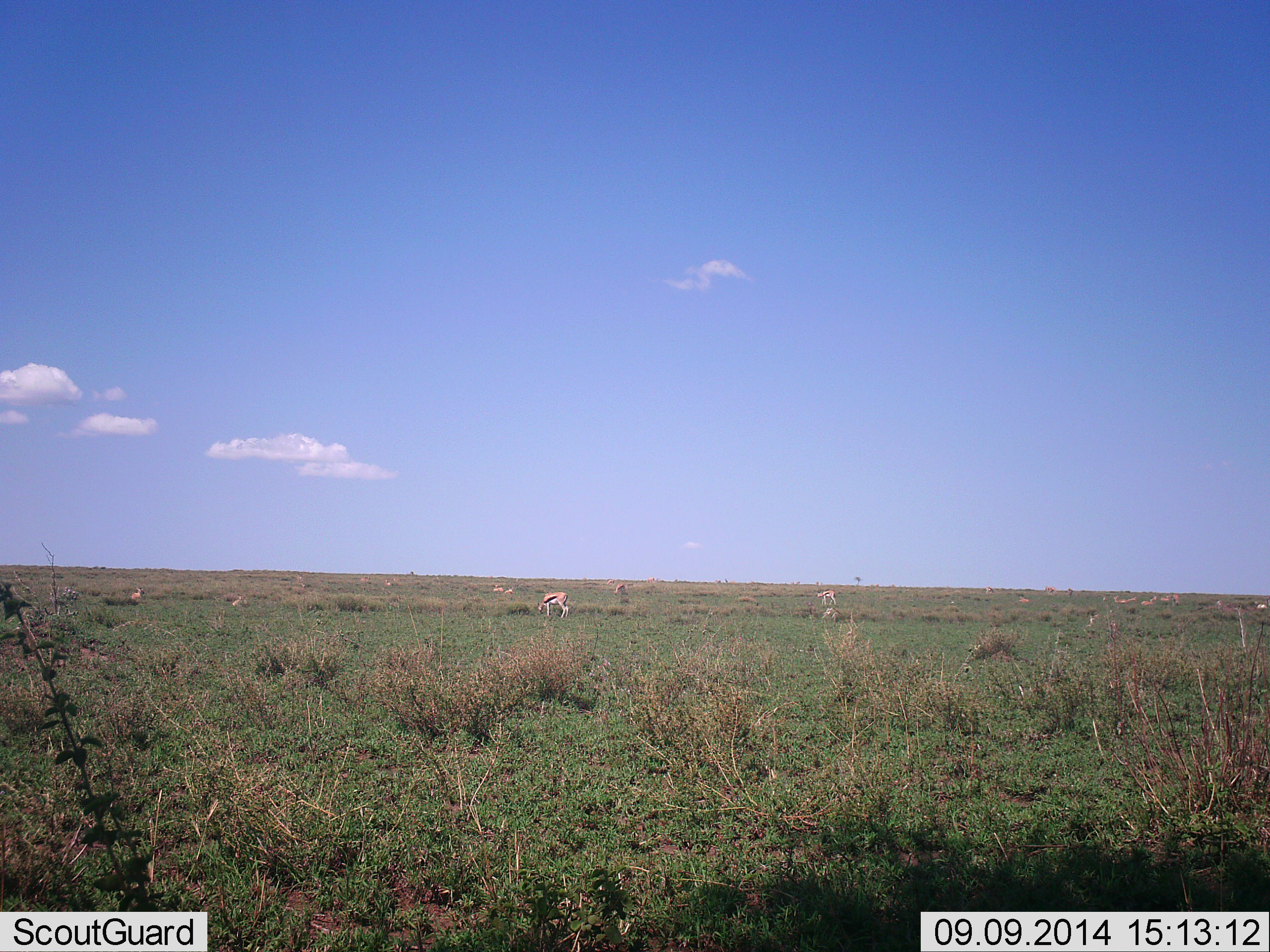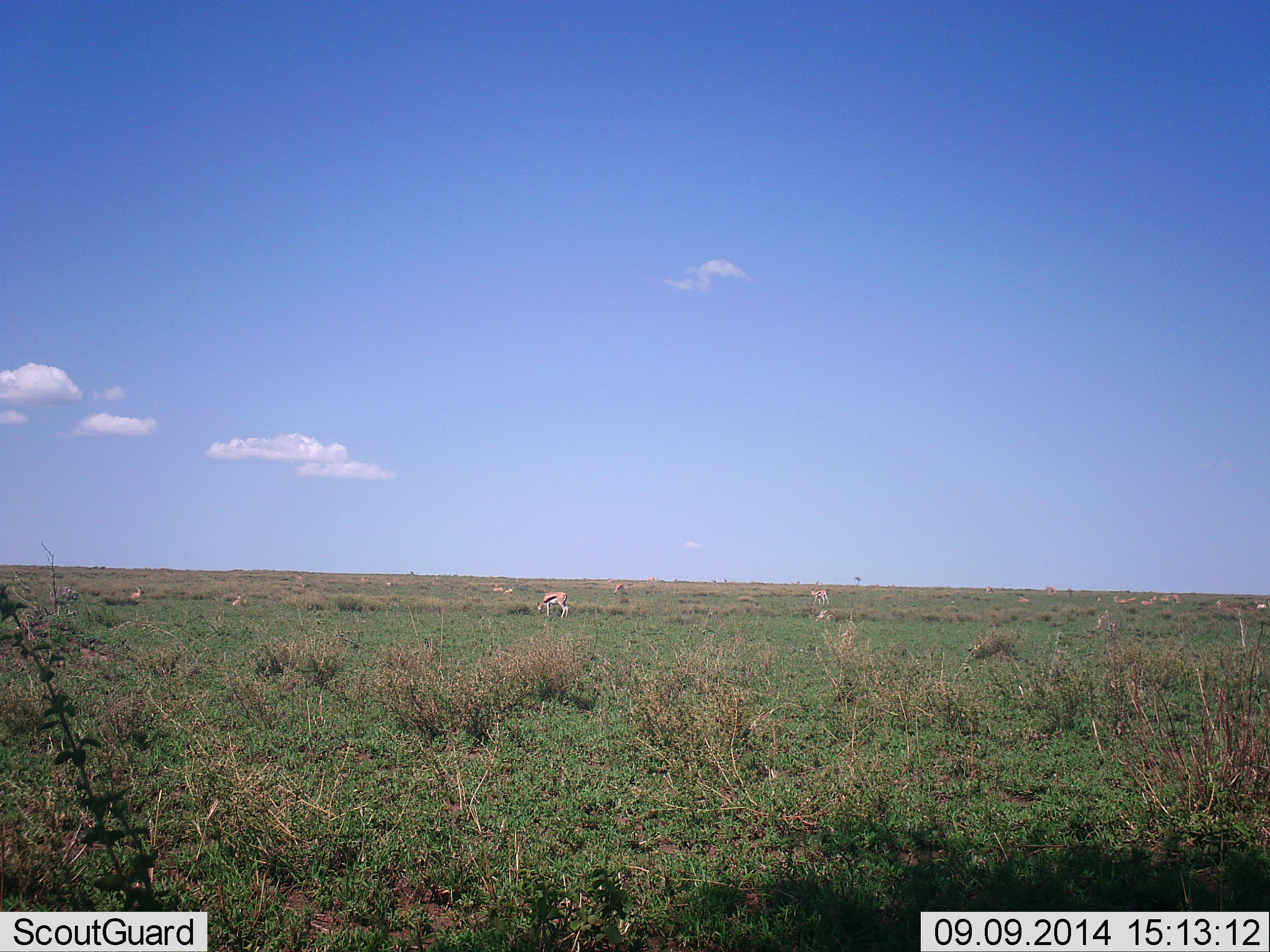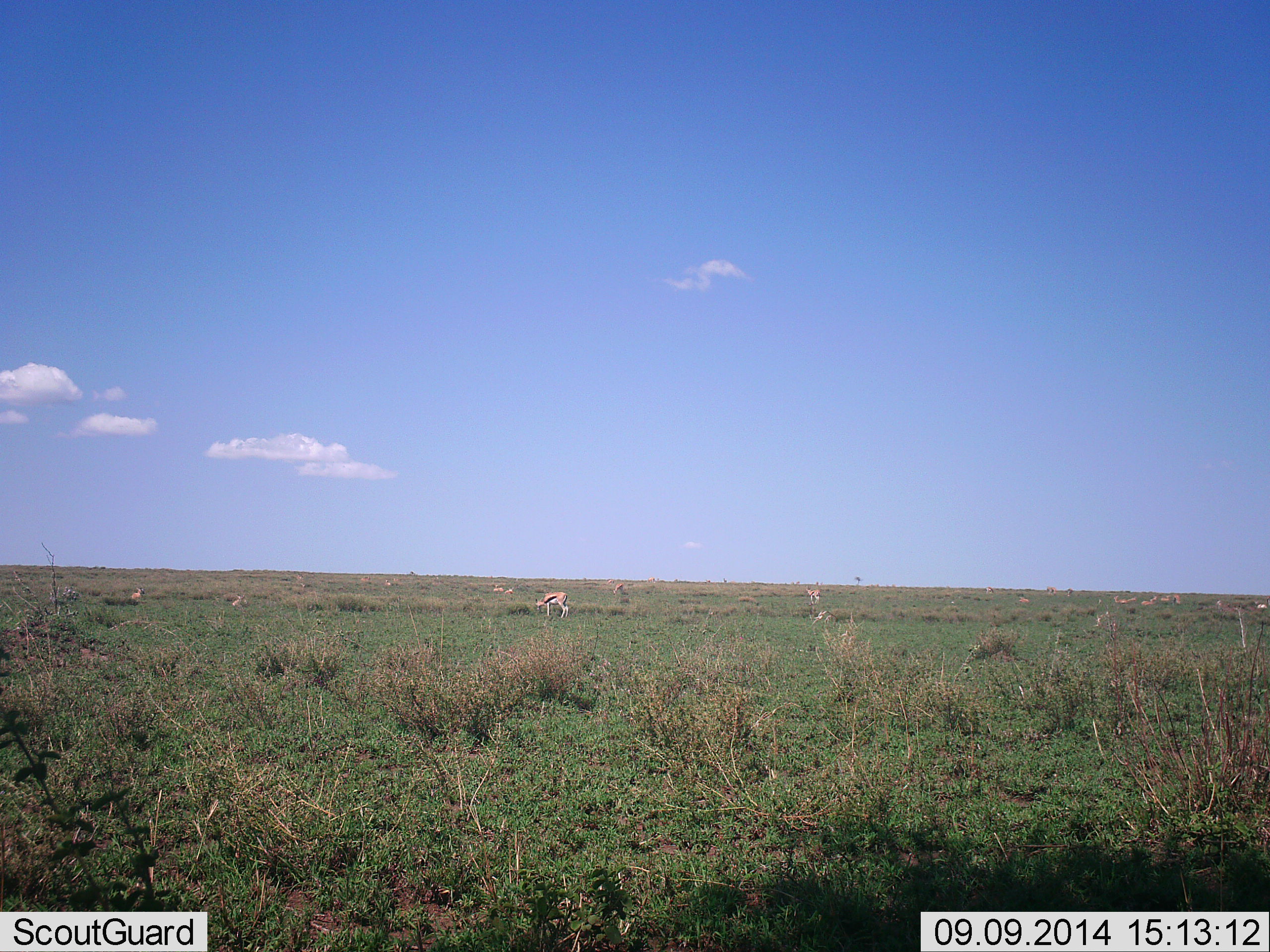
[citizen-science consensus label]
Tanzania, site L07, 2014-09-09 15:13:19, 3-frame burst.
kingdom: Animalia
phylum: Chordata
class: Mammalia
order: Artiodactyla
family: Bovidae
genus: Eudorcas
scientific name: Eudorcas thomsonii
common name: thomson's gazelle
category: gazellethomsons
Gazellethomsons (thomson's gazelle) (Eudorcas thomsonii), count 6. Behavior (volunteer vote fractions): standing 40%, resting 0%, moving 30%, interacting 0%. Young present (vote fraction): 0%. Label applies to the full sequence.